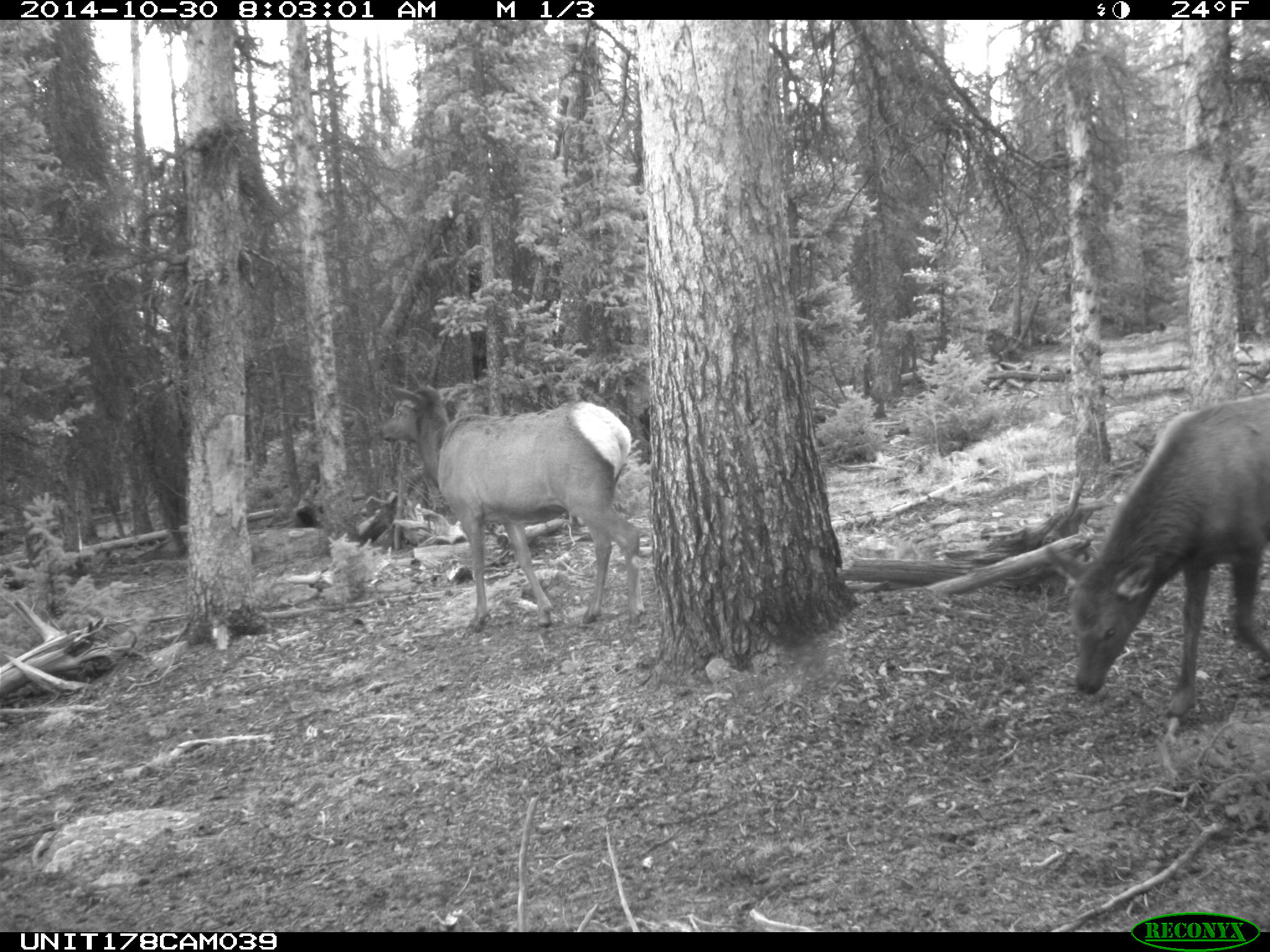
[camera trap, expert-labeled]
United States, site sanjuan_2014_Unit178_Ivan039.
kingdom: Animalia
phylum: Chordata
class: Mammalia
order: Artiodactyla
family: Cervidae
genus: Cervus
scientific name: Cervus elaphus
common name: red deer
Cervus elaphus (red deer).